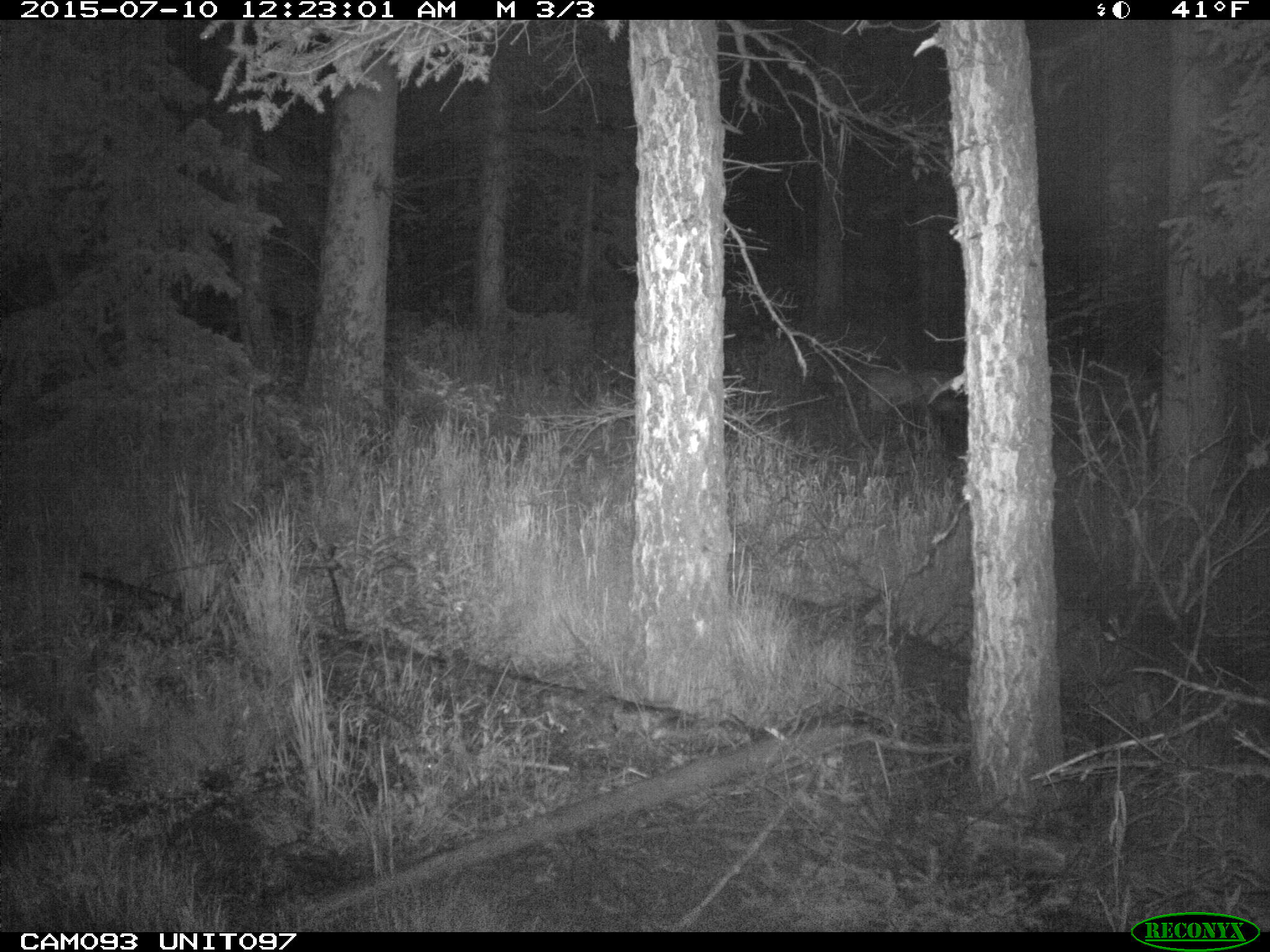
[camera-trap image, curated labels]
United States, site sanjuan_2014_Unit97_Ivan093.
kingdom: Animalia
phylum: Chordata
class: Mammalia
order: Artiodactyla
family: Cervidae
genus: Cervus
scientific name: Cervus elaphus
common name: red deer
Cervus elaphus (red deer).